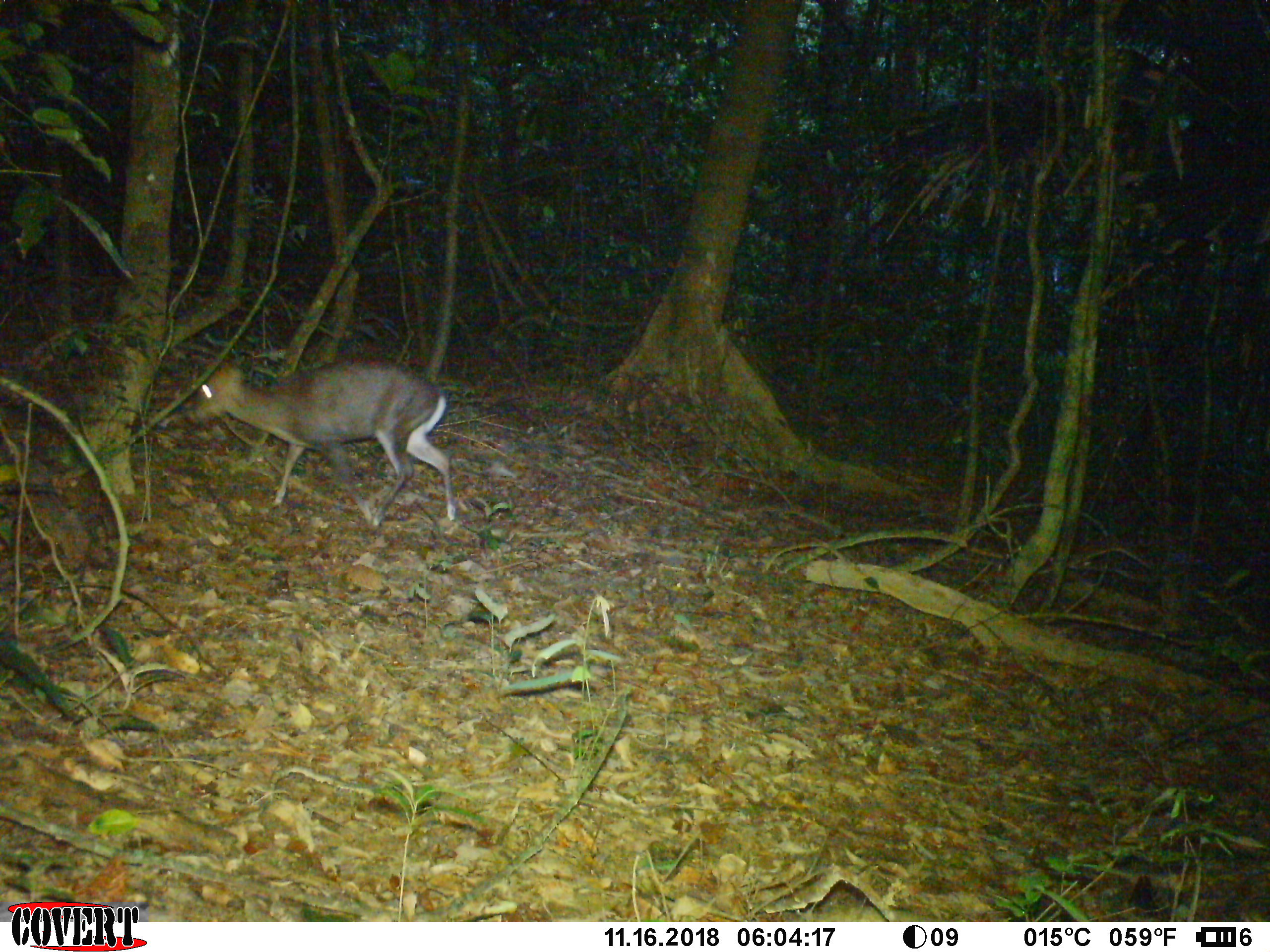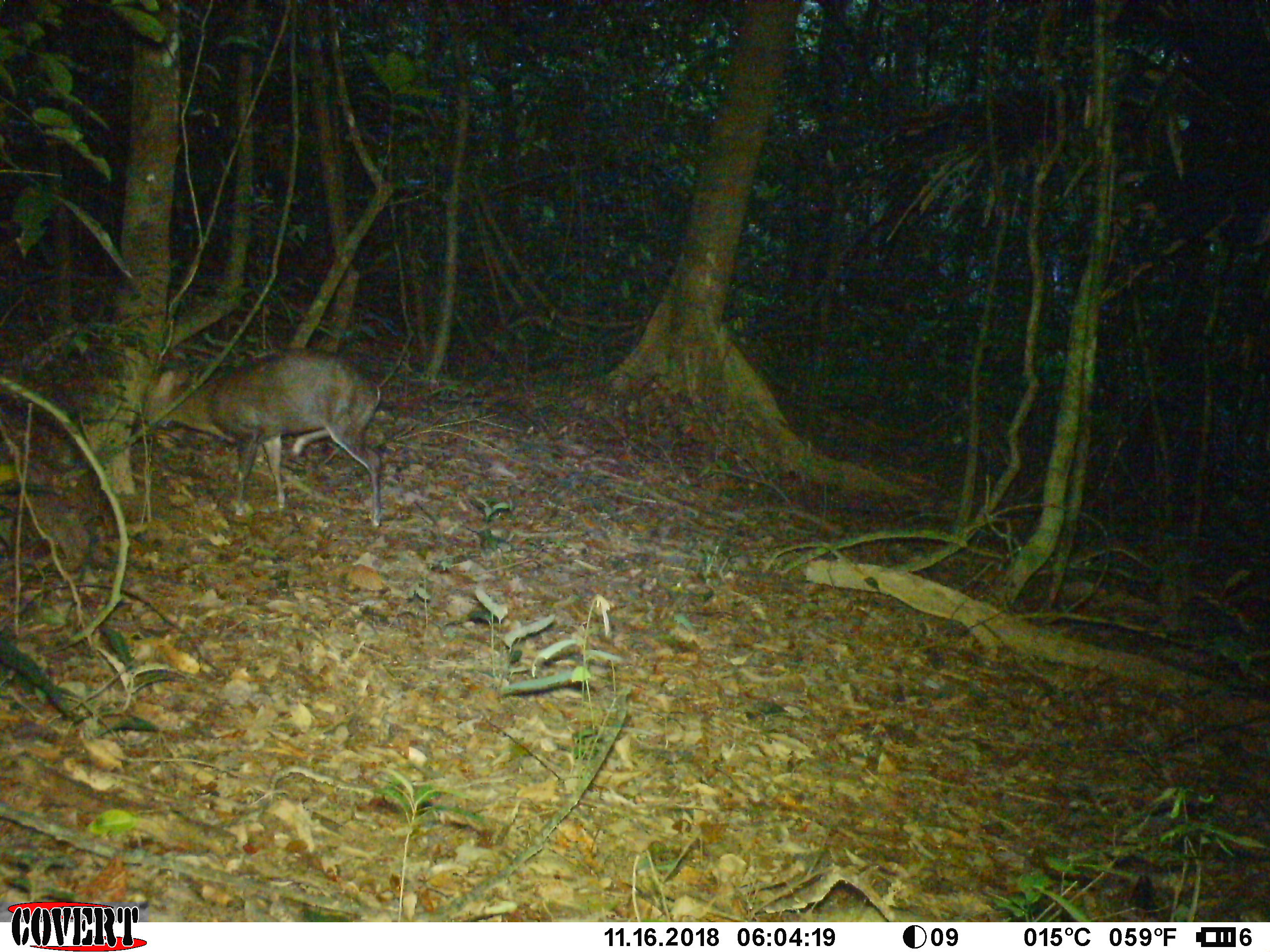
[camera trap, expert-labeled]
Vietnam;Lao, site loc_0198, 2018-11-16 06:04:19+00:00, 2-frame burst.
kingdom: Animalia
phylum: Chordata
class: Mammalia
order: Artiodactyla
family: Cervidae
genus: Muntiacus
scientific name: Muntiacus rooseveltorum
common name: roosevelt's muntjac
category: roosevelts muntjac group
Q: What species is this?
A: Roosevelts muntjac group (roosevelt's muntjac) (Muntiacus rooseveltorum).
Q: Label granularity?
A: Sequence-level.